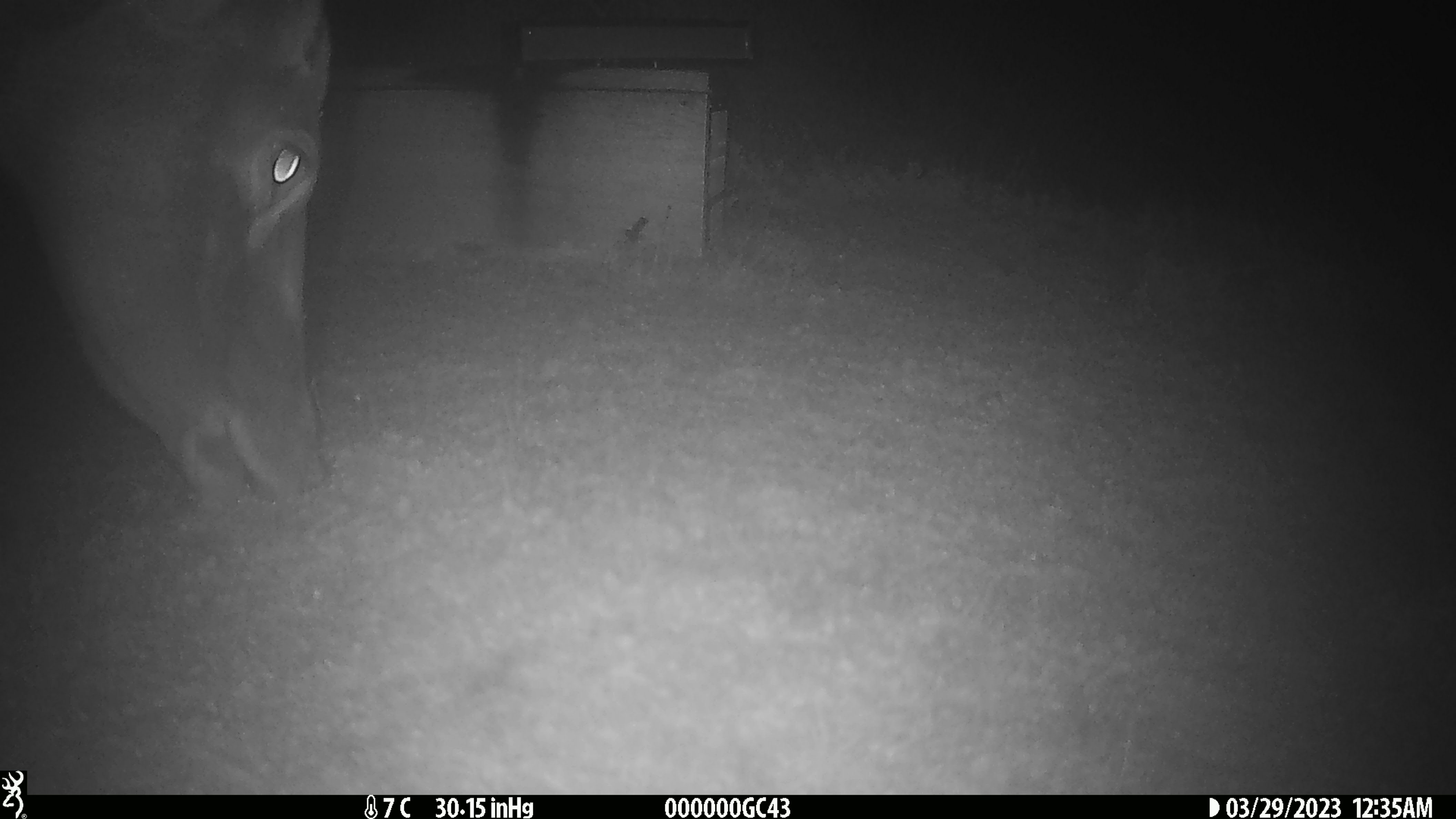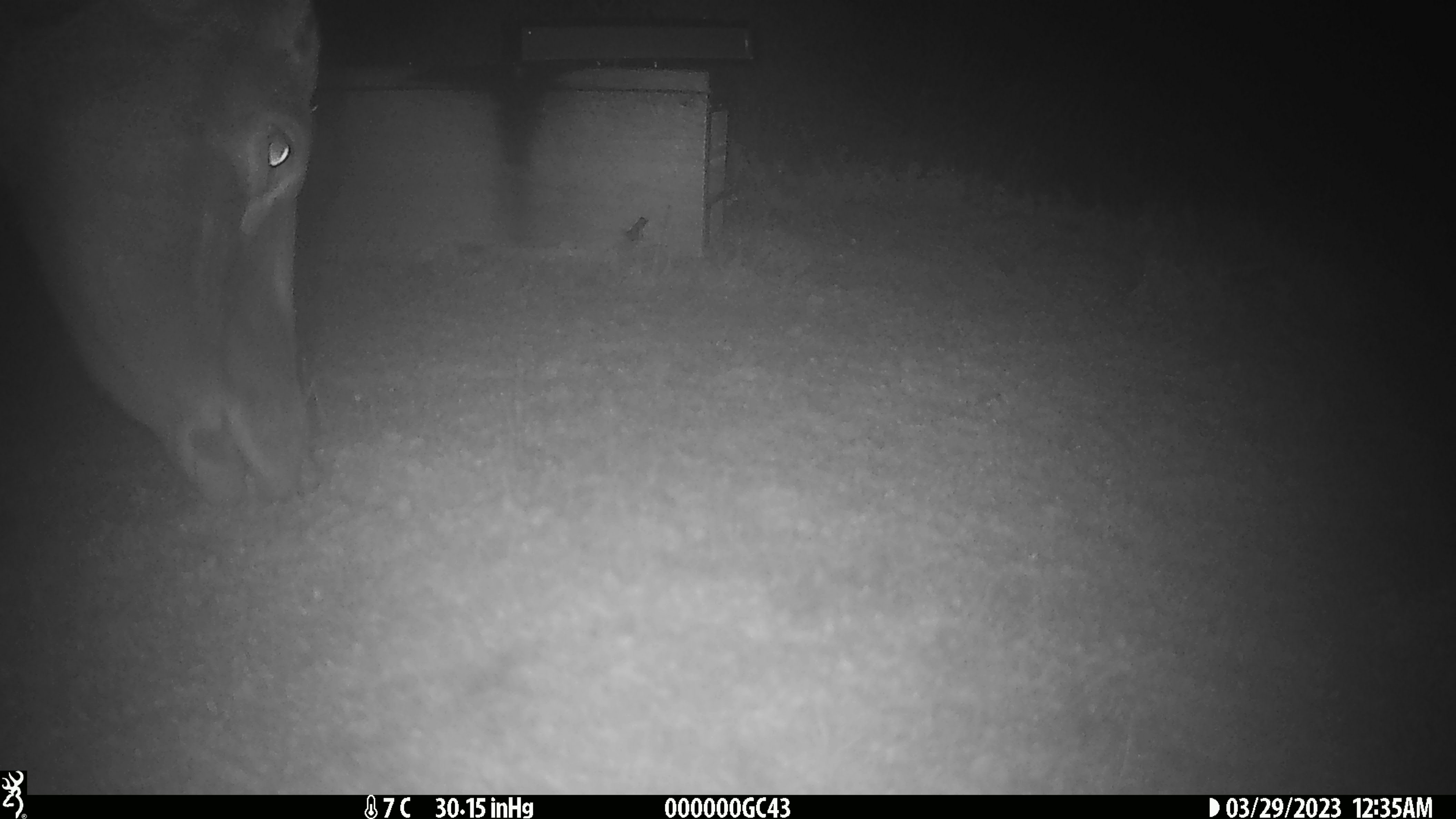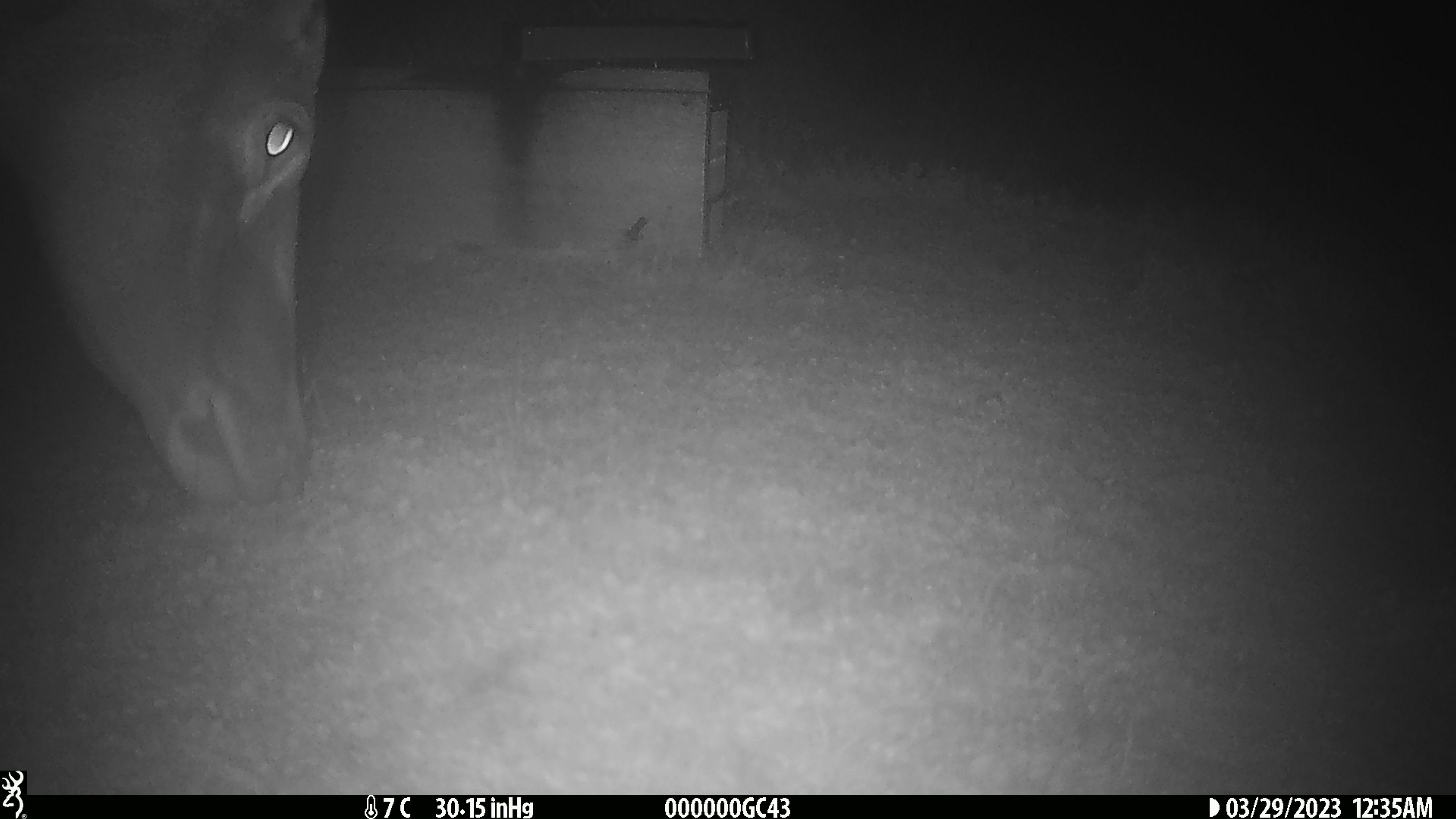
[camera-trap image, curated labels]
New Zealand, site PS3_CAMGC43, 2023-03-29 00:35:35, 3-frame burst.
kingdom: Animalia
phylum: Chordata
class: Mammalia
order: Artiodactyla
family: Cervidae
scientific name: Cervidae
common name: deer